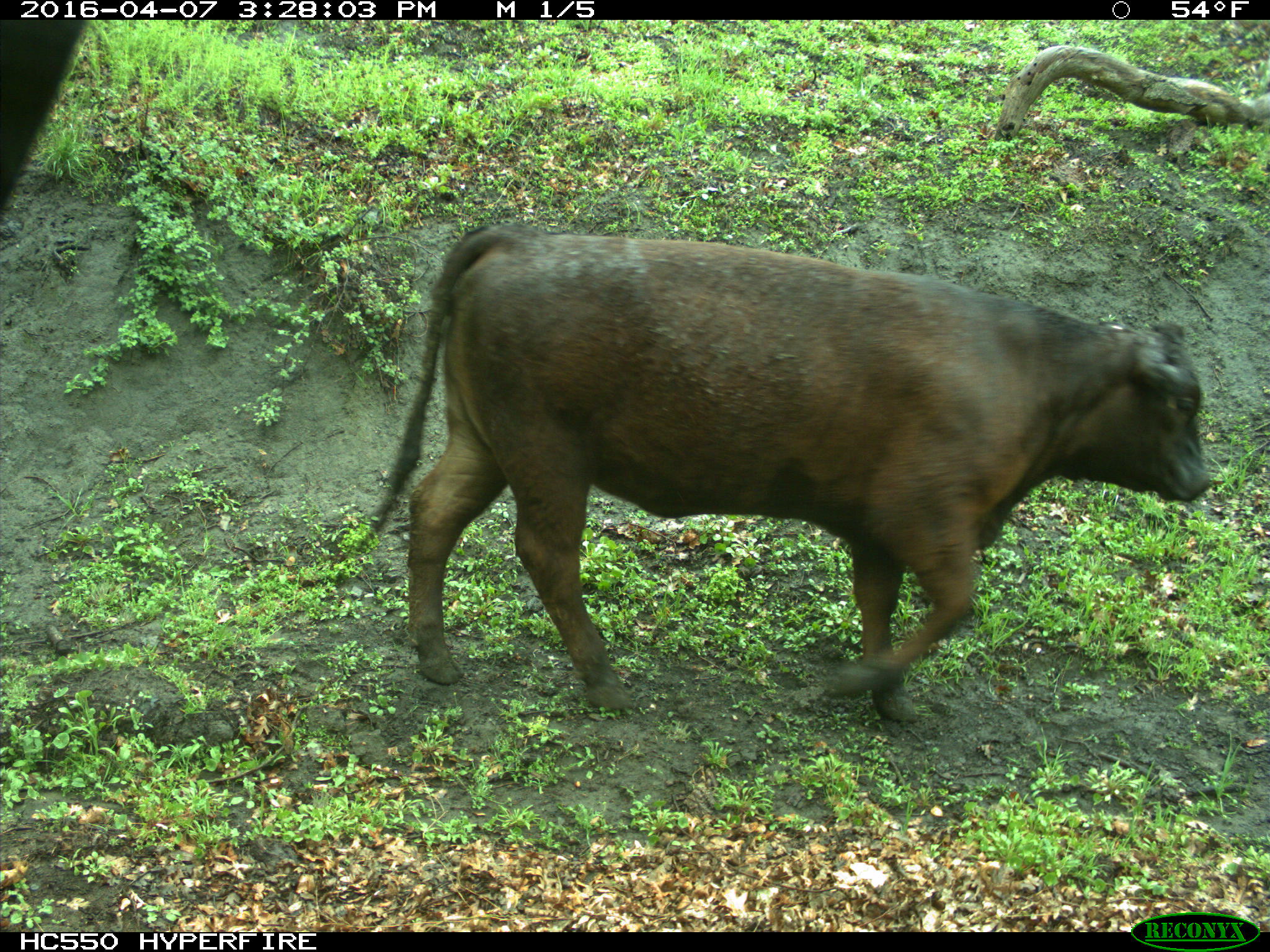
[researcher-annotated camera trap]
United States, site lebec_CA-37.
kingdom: Animalia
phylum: Chordata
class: Mammalia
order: Artiodactyla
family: Bovidae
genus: Bos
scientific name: Bos taurus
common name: domestic cow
Bos taurus (domestic cow).